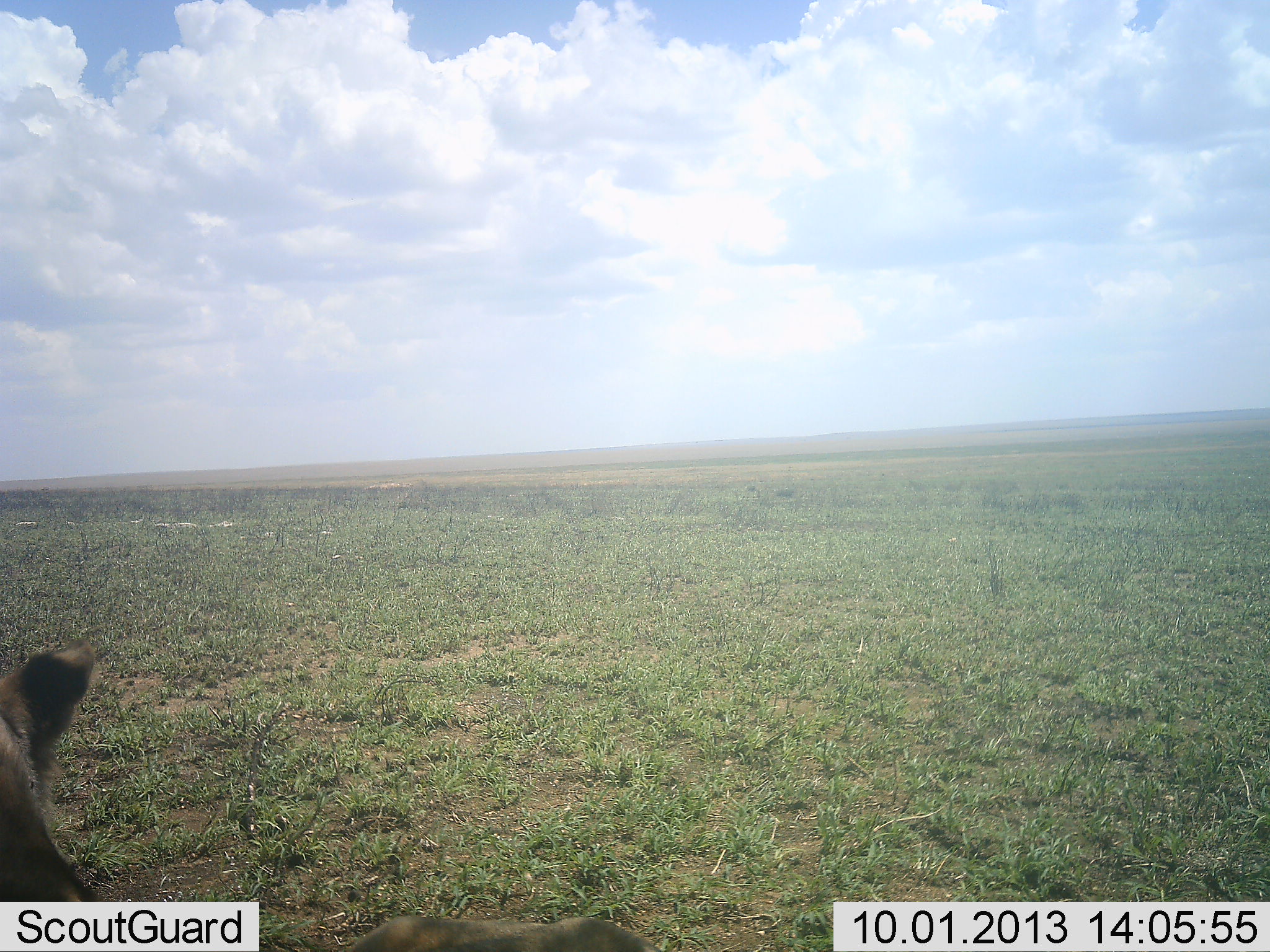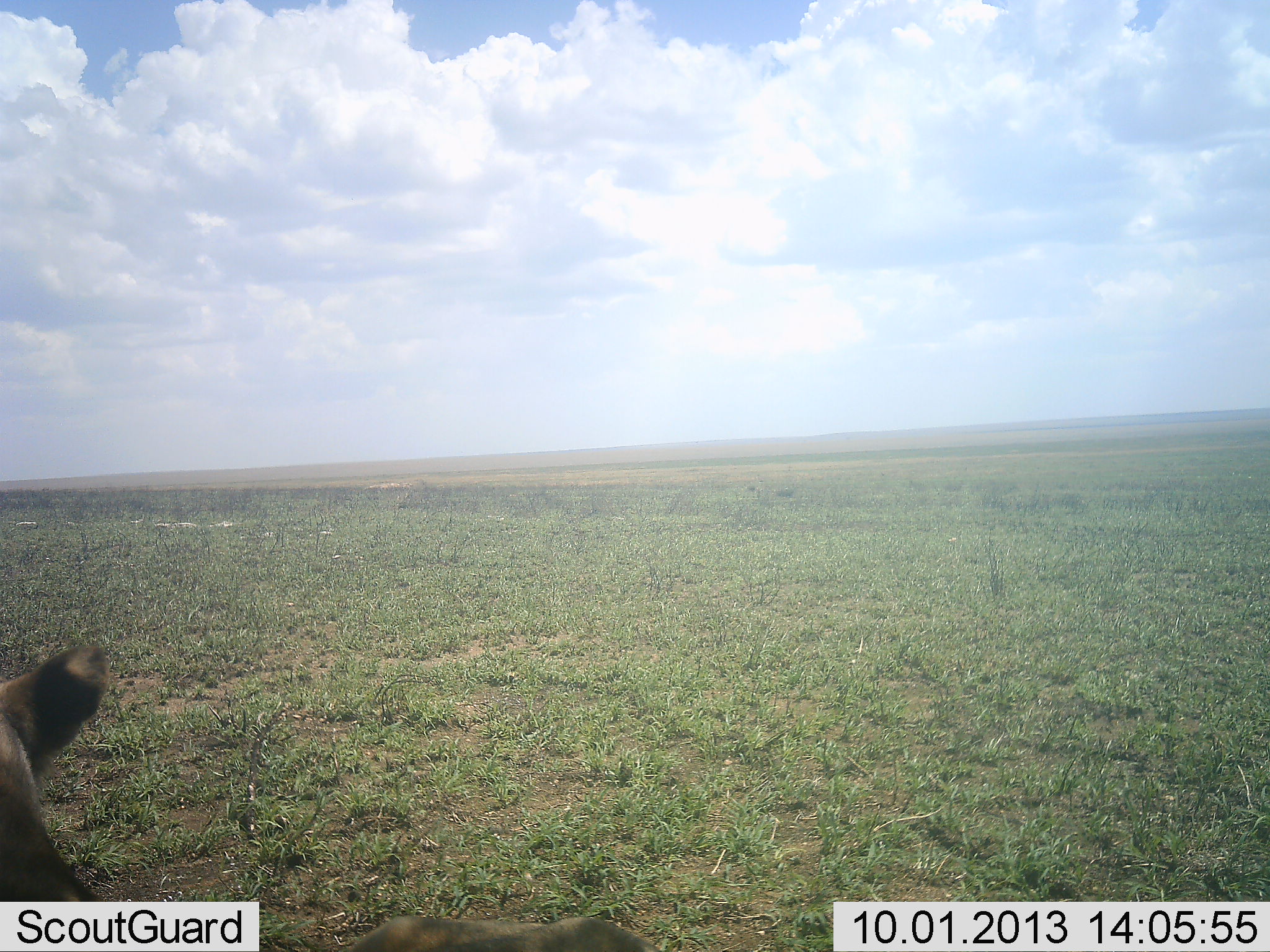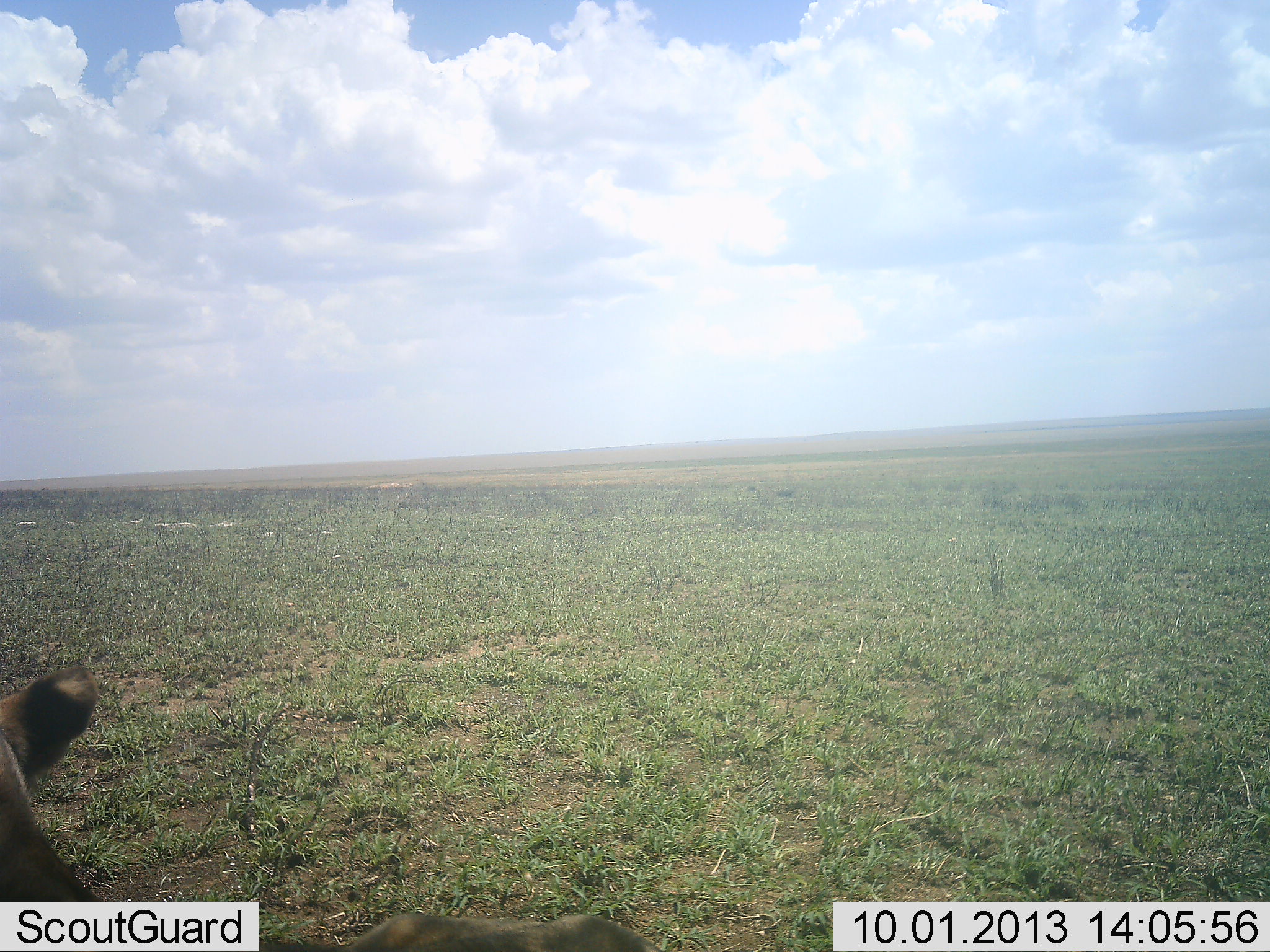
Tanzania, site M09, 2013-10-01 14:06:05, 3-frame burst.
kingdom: Animalia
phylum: Chordata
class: Mammalia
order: Carnivora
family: Felidae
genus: Panthera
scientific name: Panthera leo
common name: lion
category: lionfemale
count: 1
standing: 0%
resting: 100%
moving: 0%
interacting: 0%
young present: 0%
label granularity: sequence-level